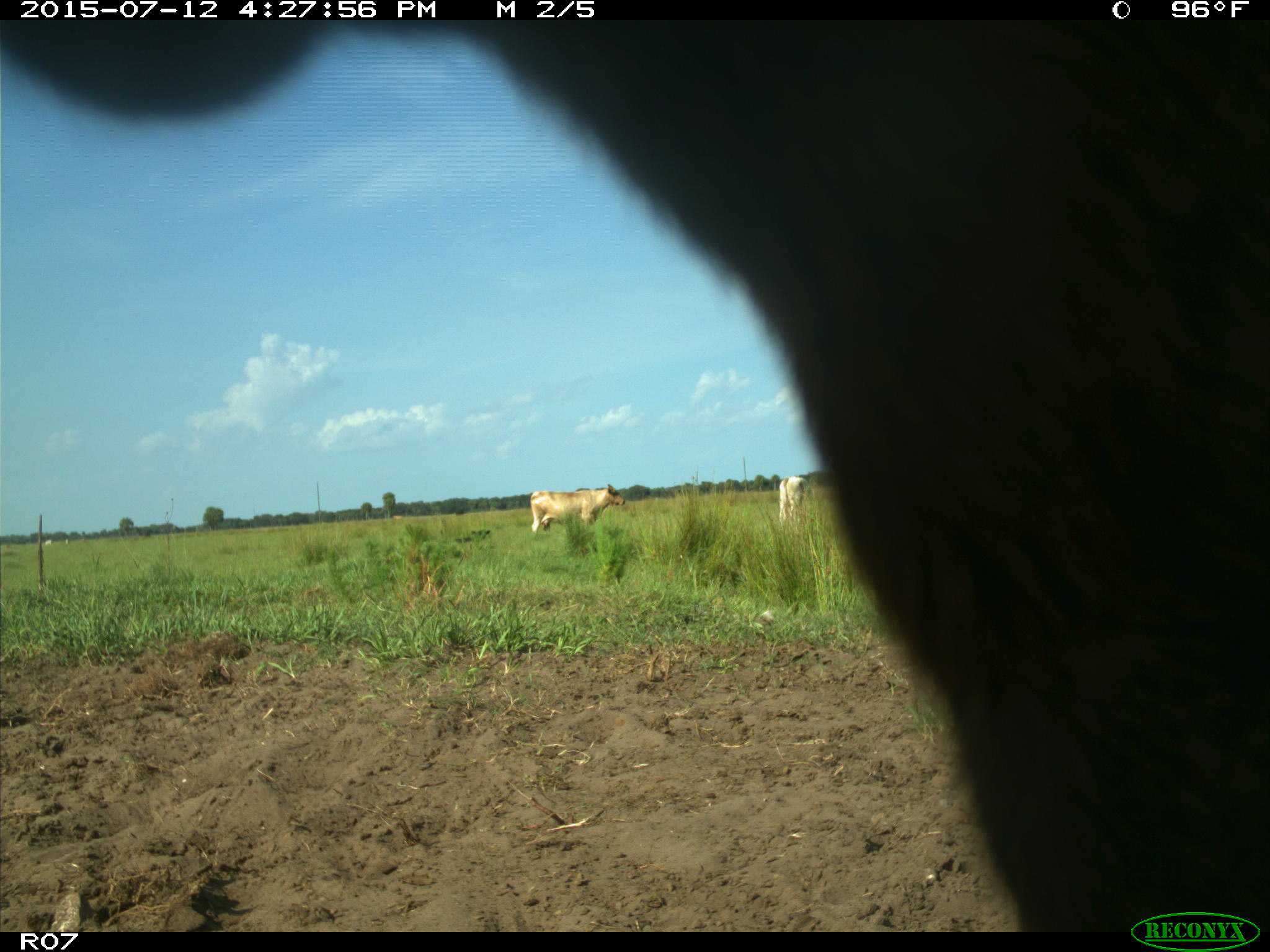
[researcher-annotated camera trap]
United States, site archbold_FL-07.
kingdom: Animalia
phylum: Chordata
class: Mammalia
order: Artiodactyla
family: Bovidae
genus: Bos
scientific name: Bos taurus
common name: domestic cow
Bos taurus (domestic cow).